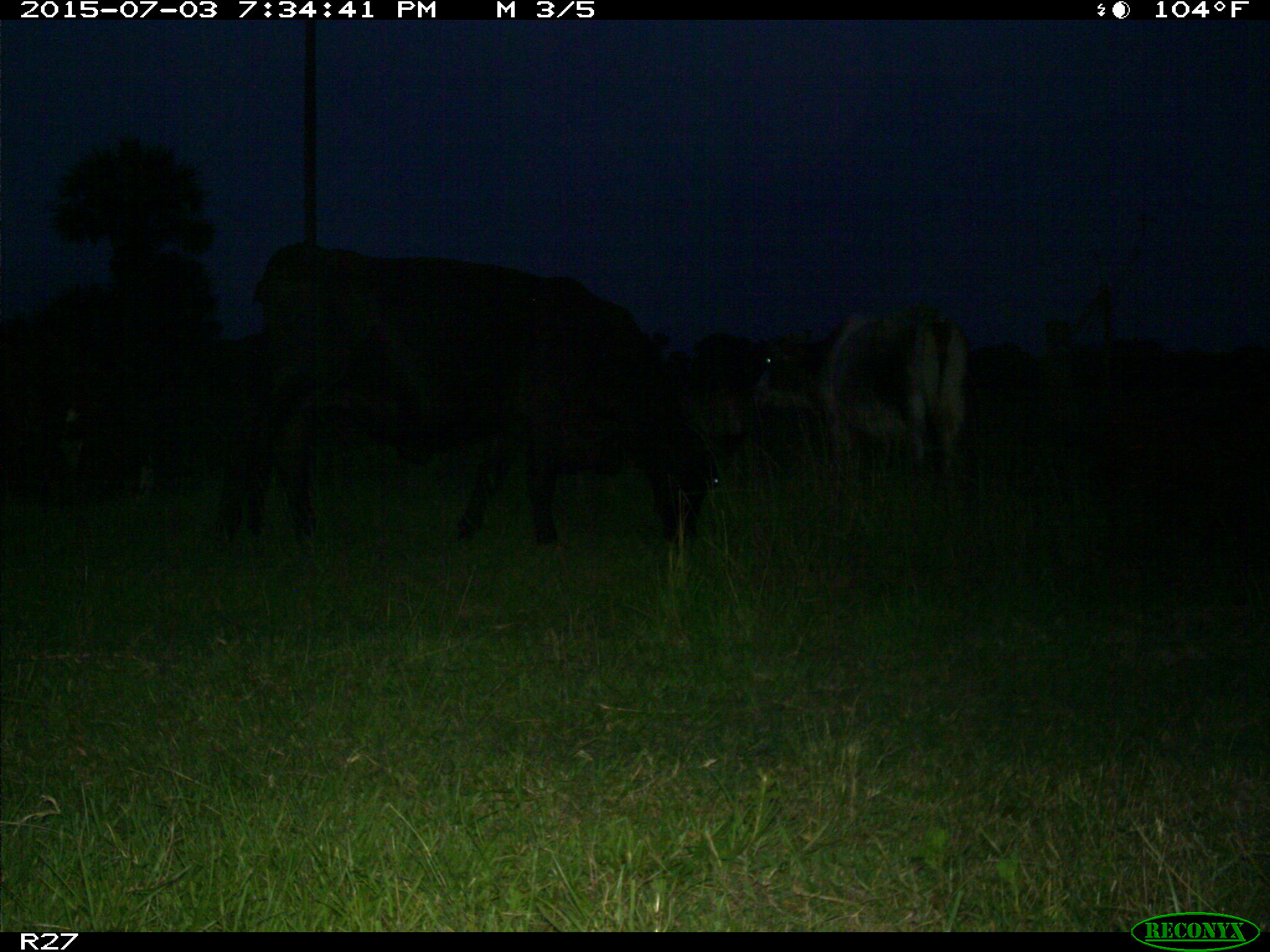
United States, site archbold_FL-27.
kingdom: Animalia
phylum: Chordata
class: Mammalia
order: Artiodactyla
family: Bovidae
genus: Bos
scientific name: Bos taurus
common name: domestic cow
Bos taurus (domestic cow).